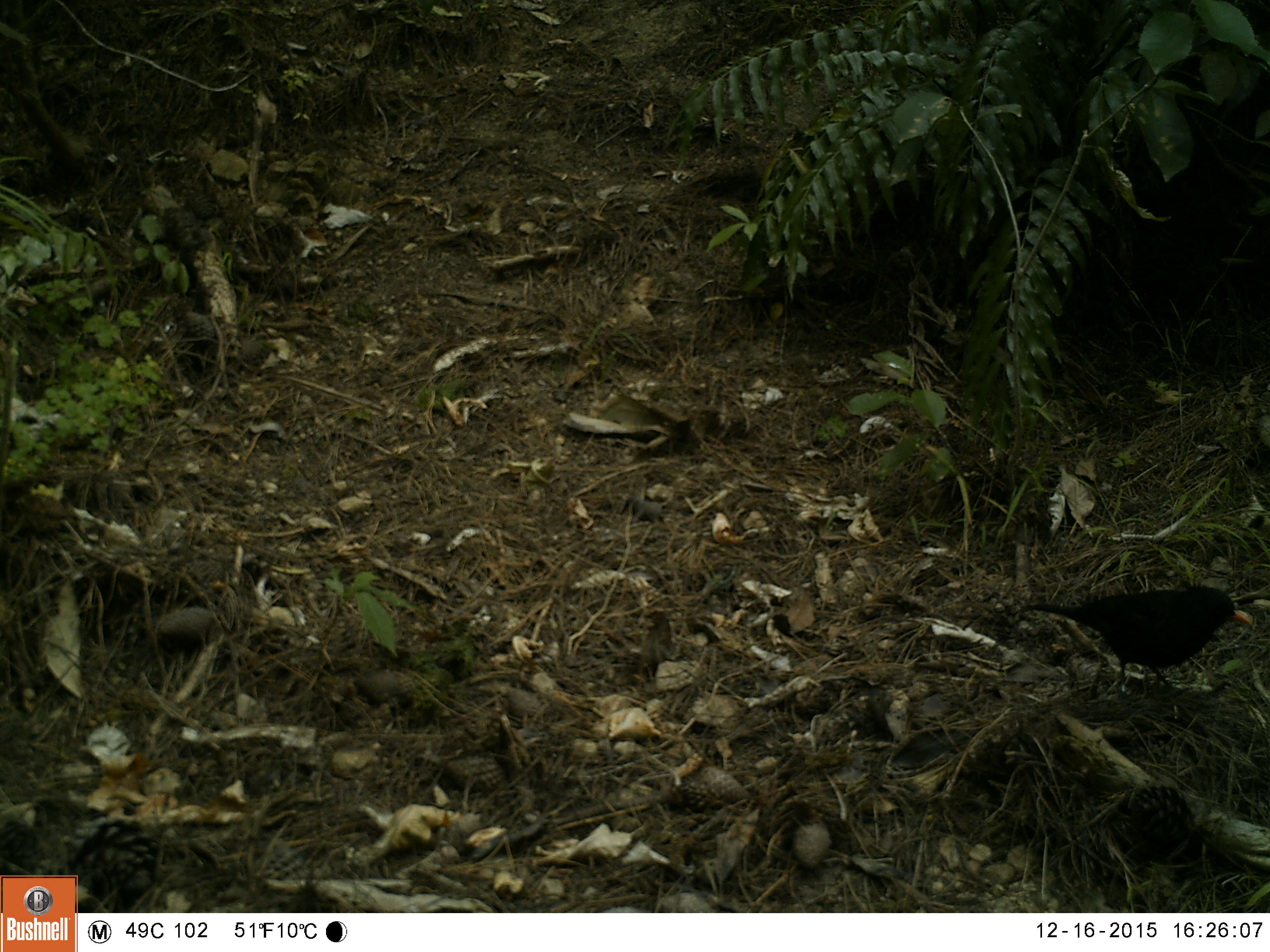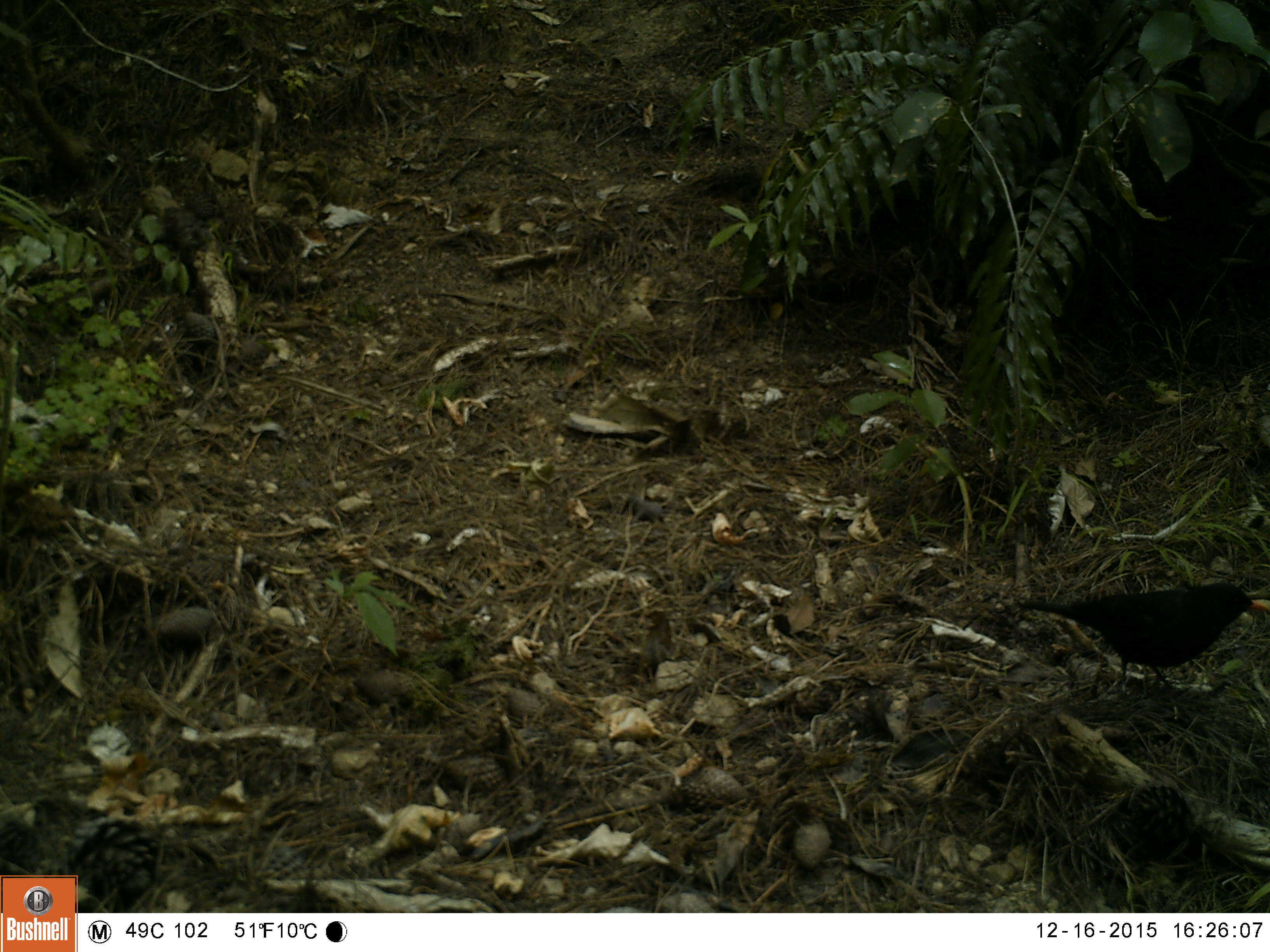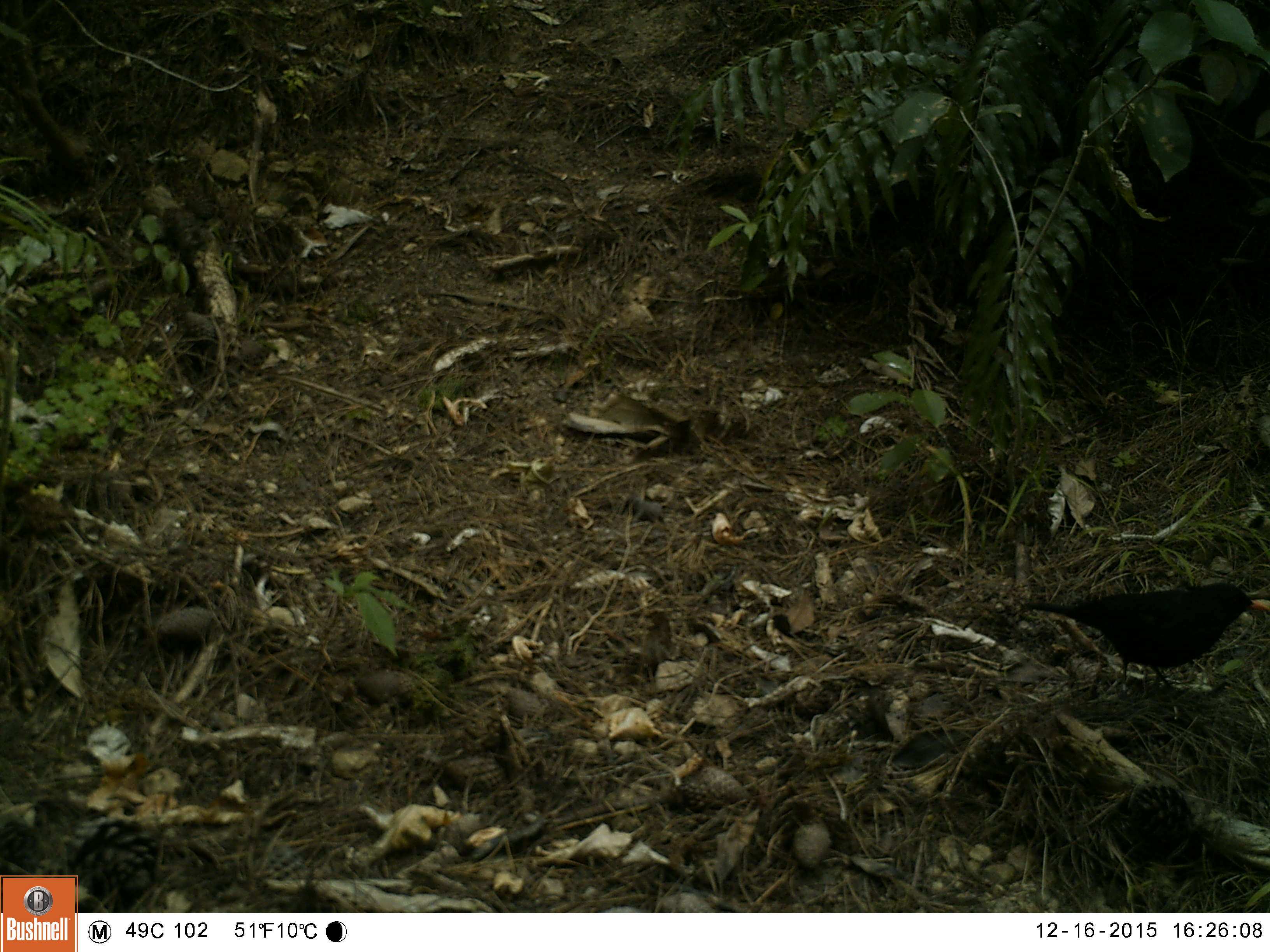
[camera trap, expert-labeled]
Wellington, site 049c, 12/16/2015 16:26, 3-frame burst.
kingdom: Animalia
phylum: Chordata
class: Aves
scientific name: Aves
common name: bird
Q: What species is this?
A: Bird (Aves).